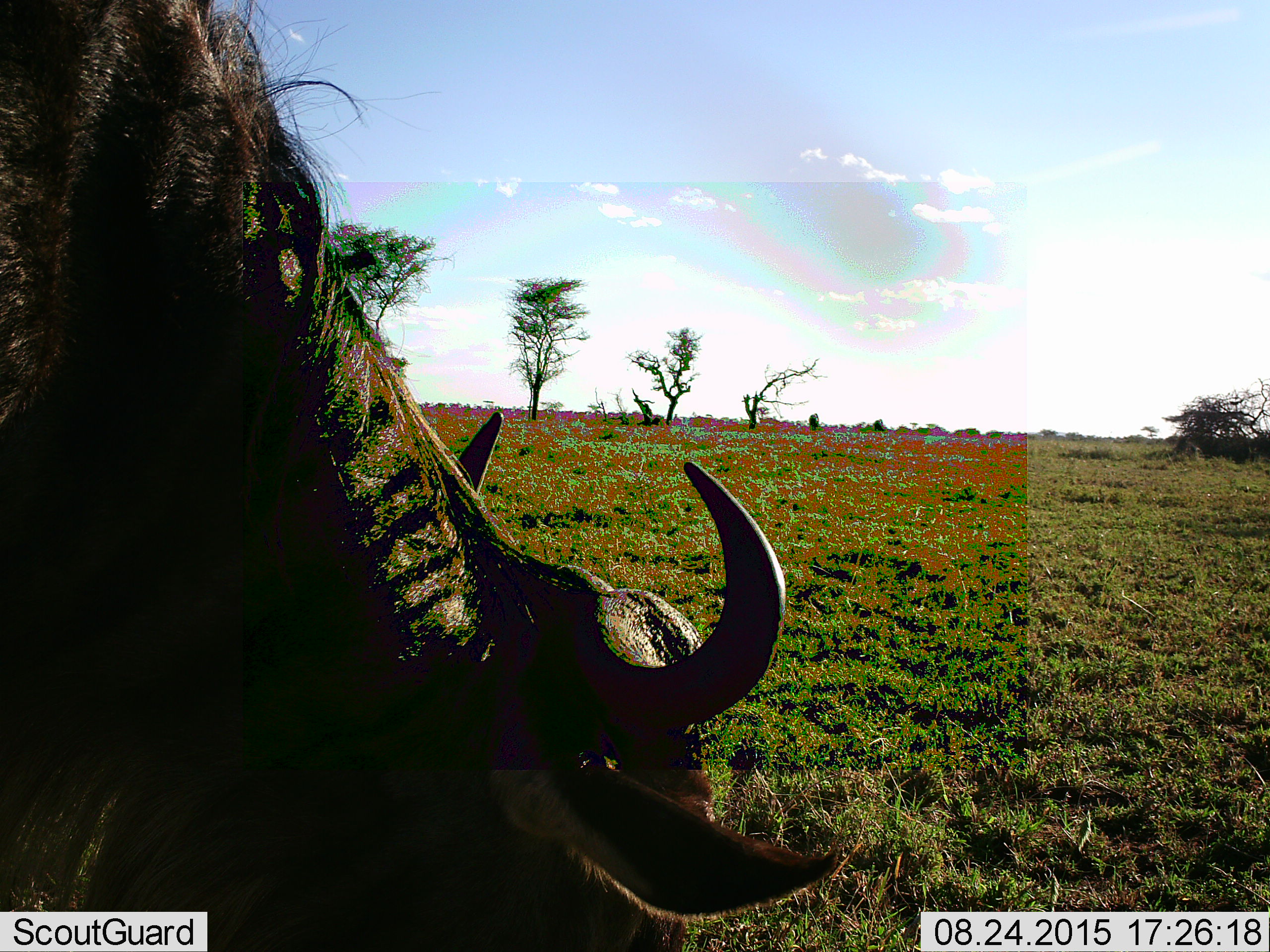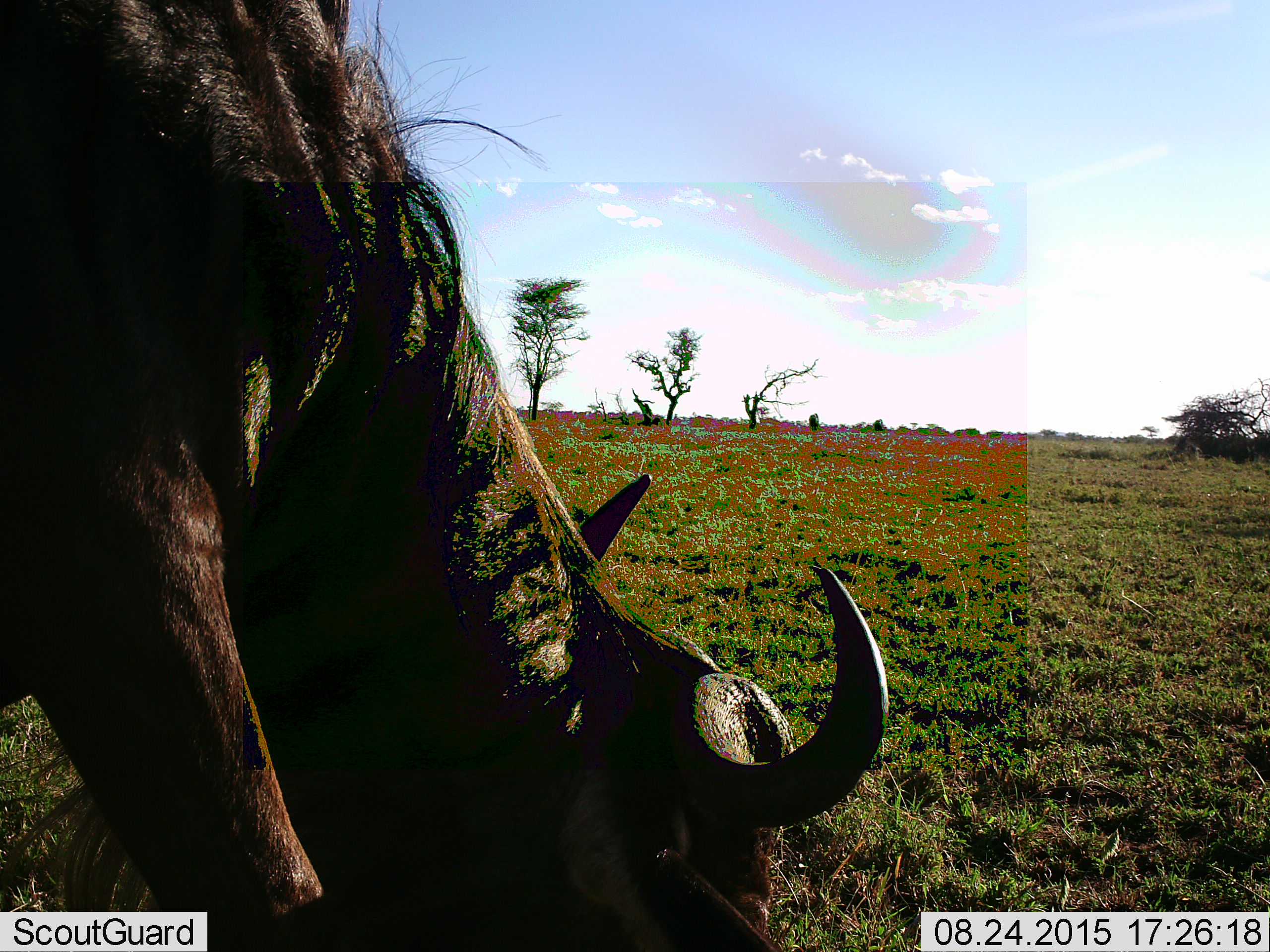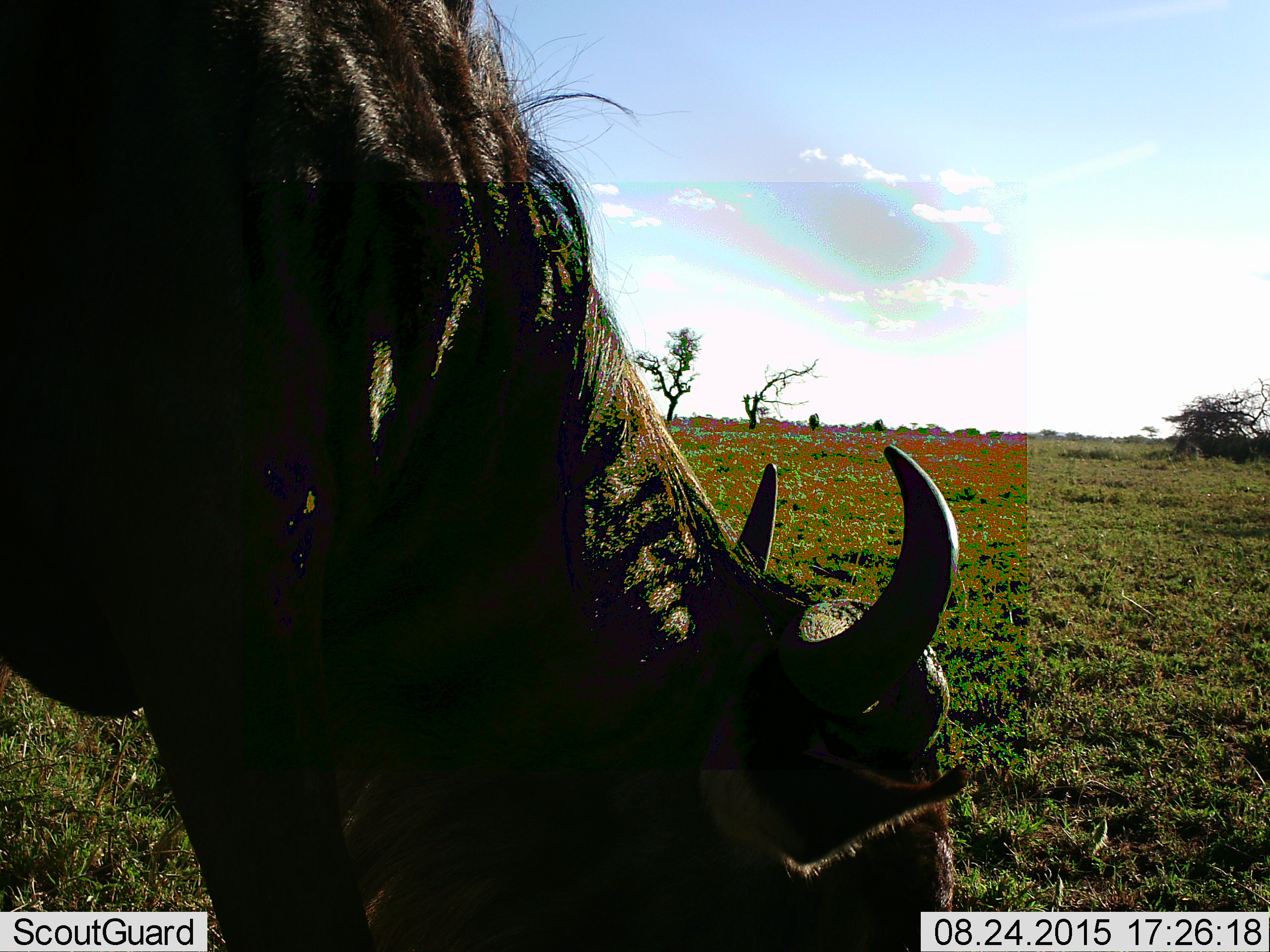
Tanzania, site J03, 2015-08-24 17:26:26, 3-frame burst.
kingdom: Animalia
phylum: Chordata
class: Mammalia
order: Artiodactyla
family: Bovidae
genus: Syncerus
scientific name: Syncerus caffer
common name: cape buffalo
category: buffalo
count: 1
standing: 0%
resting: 0%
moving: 17%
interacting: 0%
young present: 0%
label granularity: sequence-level